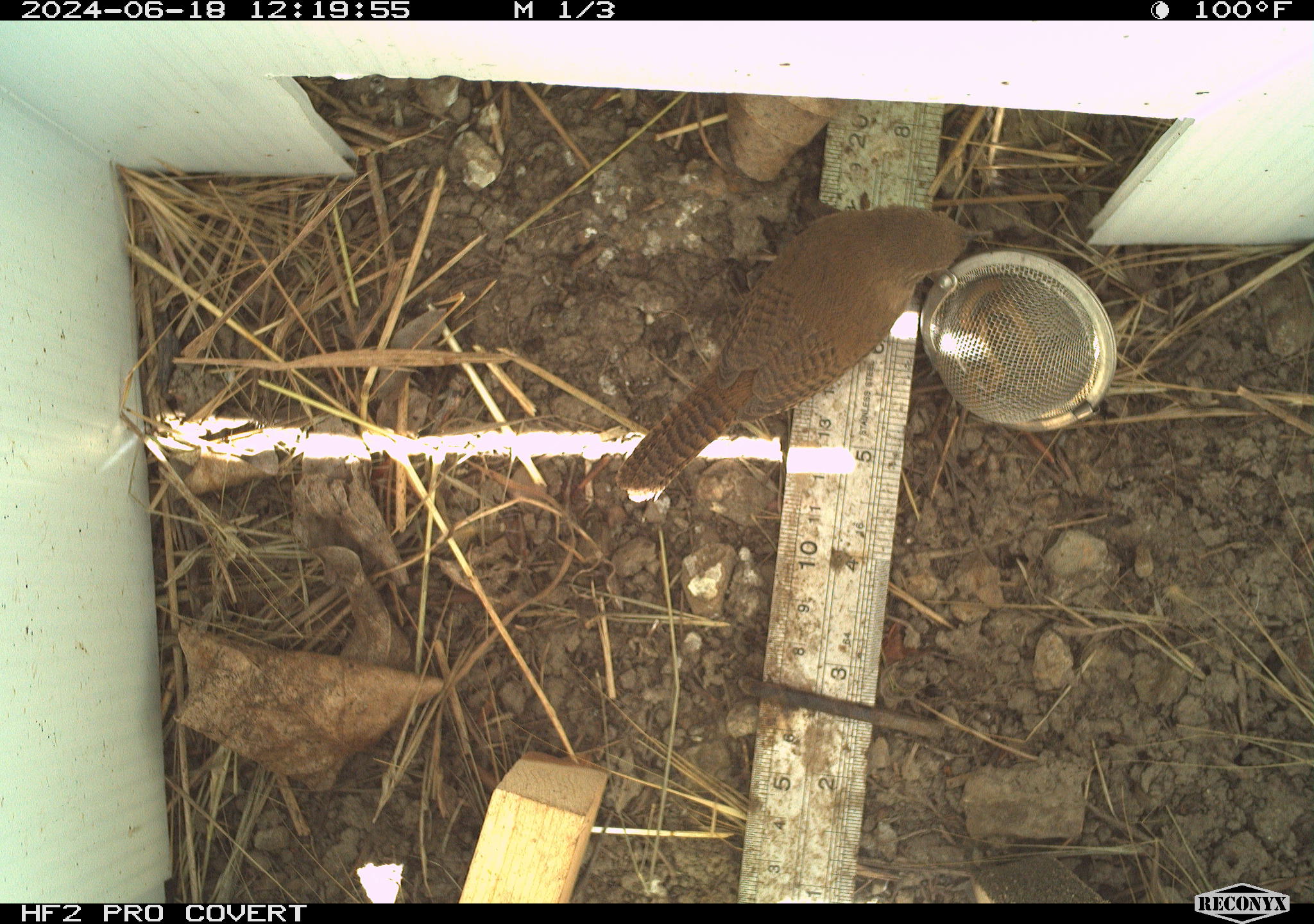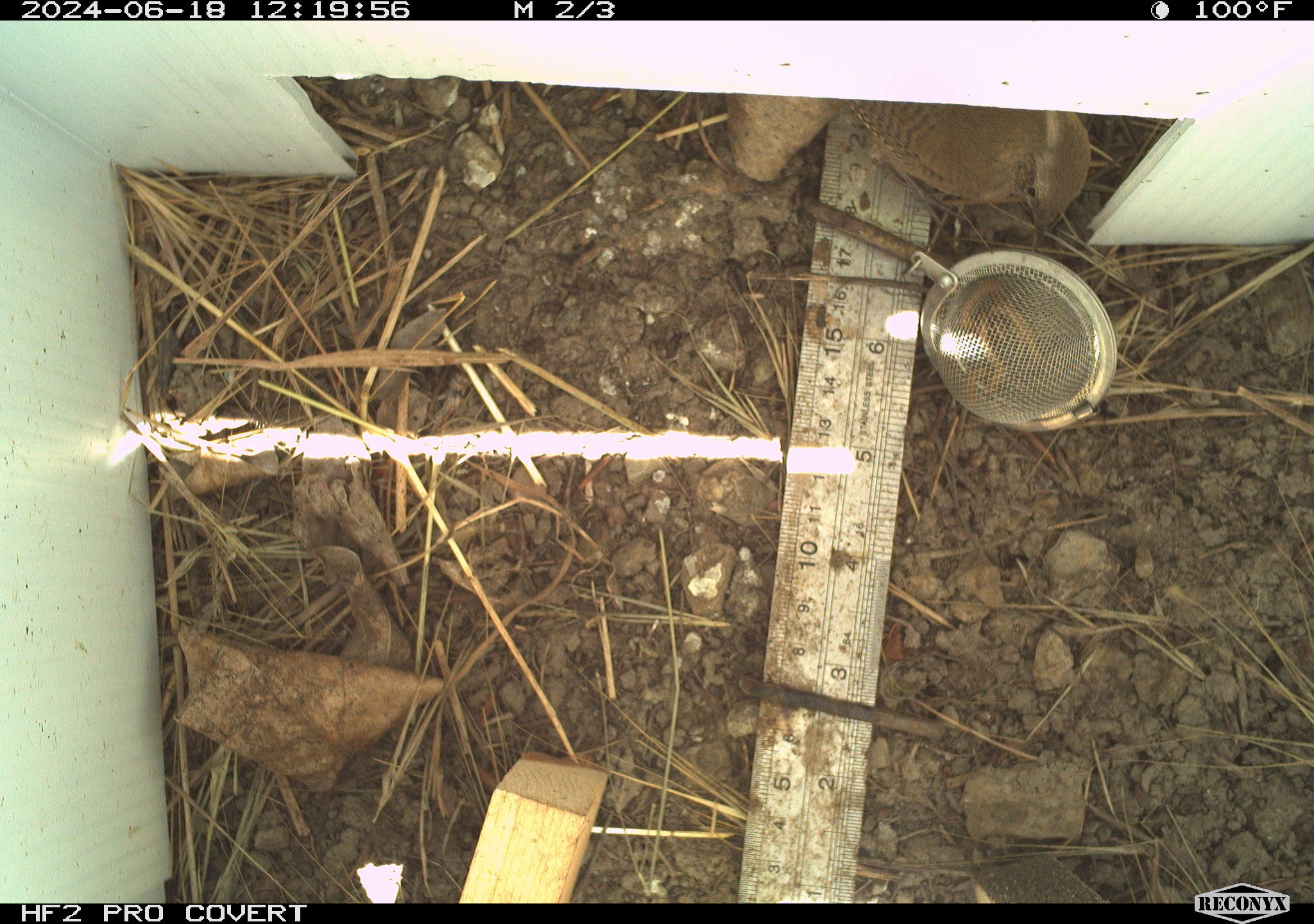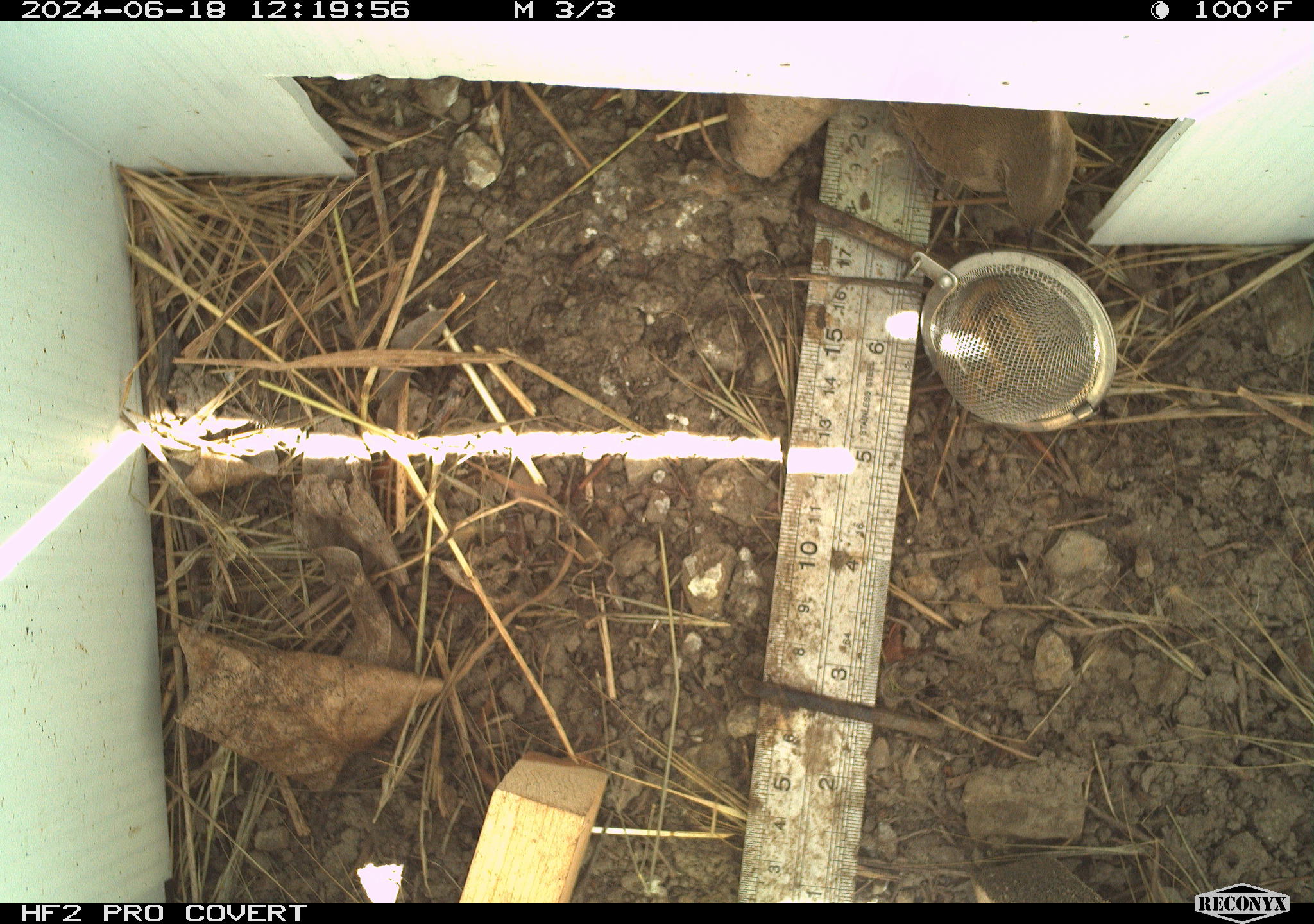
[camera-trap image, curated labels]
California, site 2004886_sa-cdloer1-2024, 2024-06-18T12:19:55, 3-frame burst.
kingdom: Animalia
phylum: Chordata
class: Aves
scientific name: Aves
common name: bird